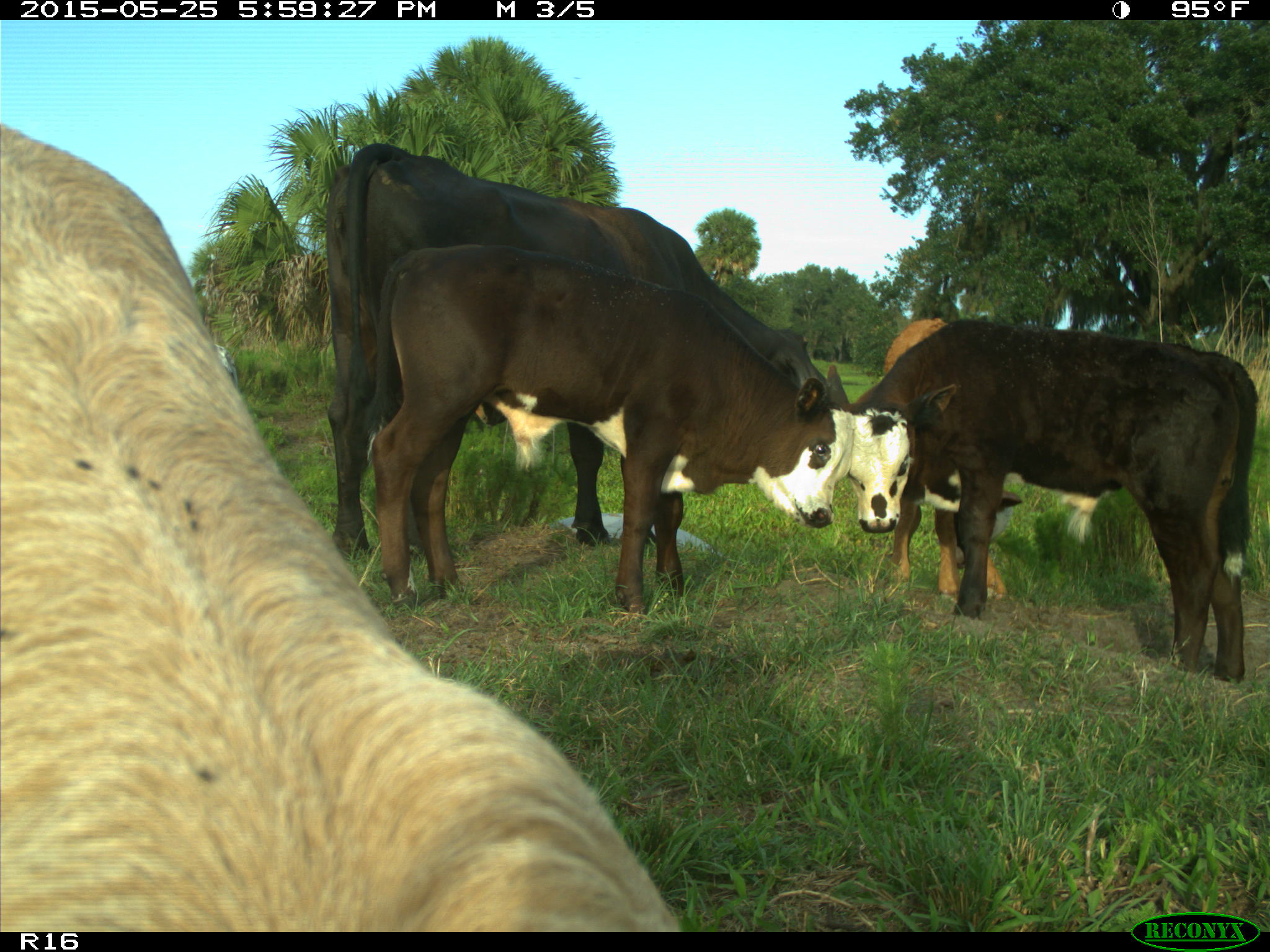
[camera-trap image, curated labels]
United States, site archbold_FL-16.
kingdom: Animalia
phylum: Chordata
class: Mammalia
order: Artiodactyla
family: Bovidae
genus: Bos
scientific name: Bos taurus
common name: domestic cow